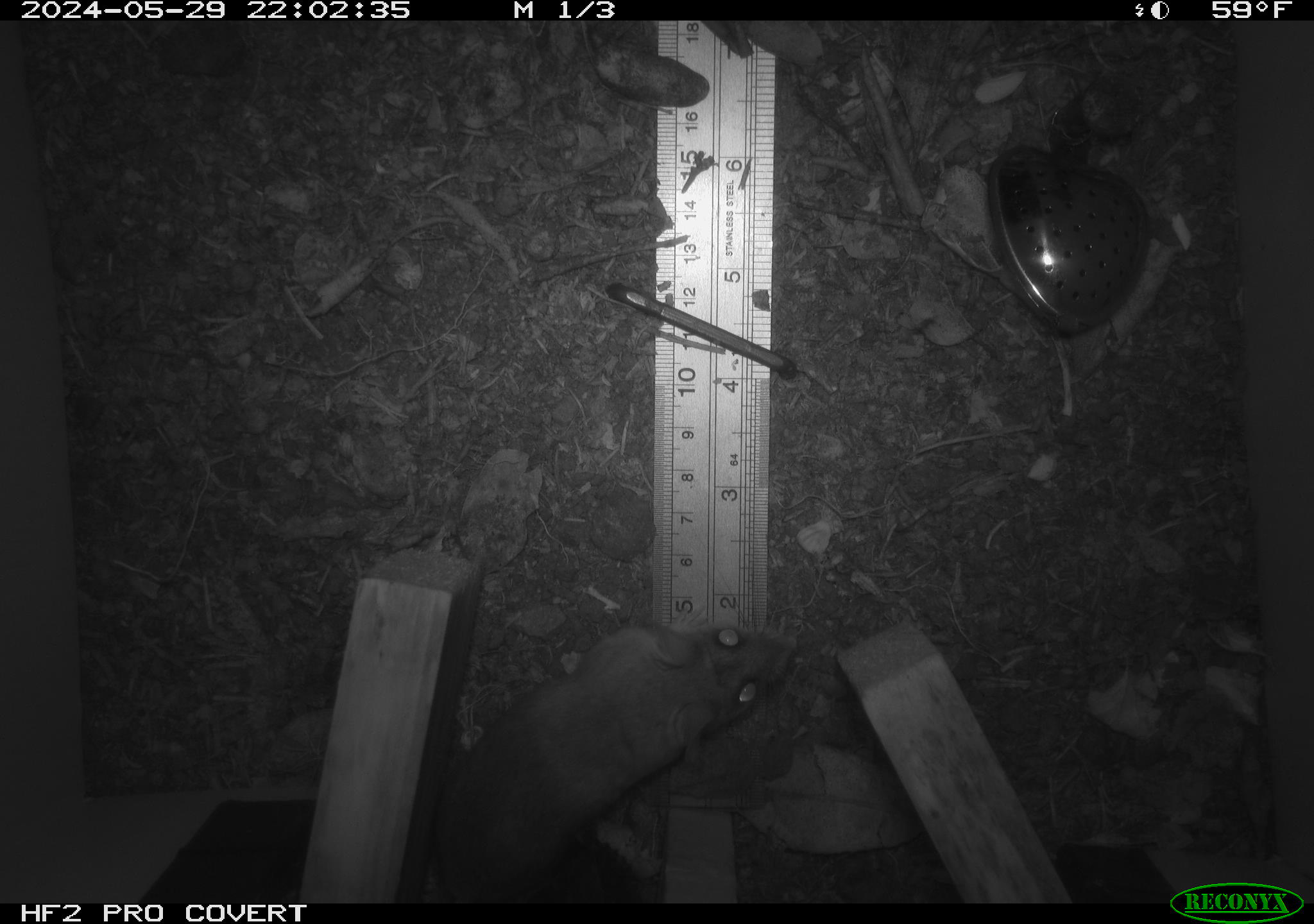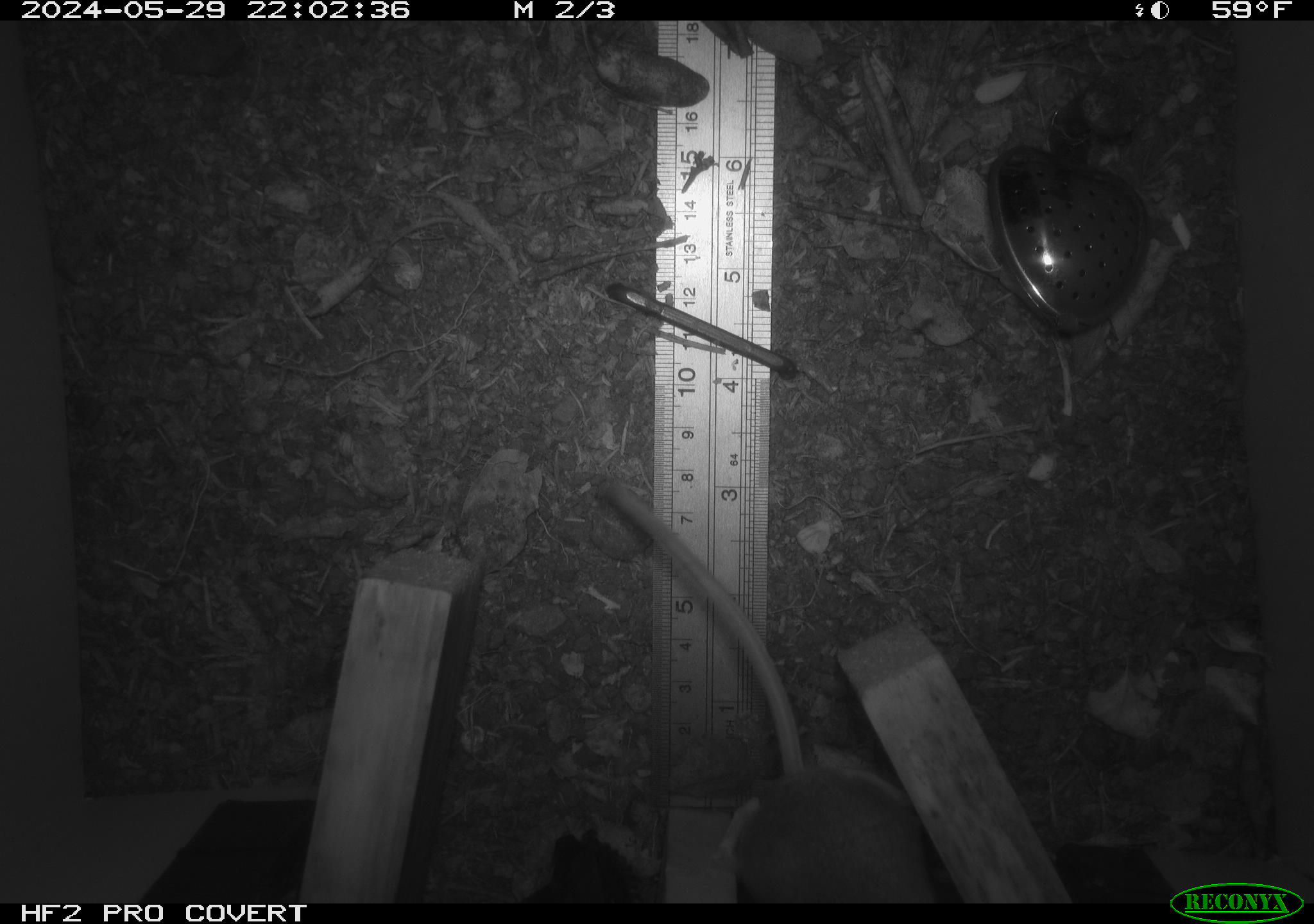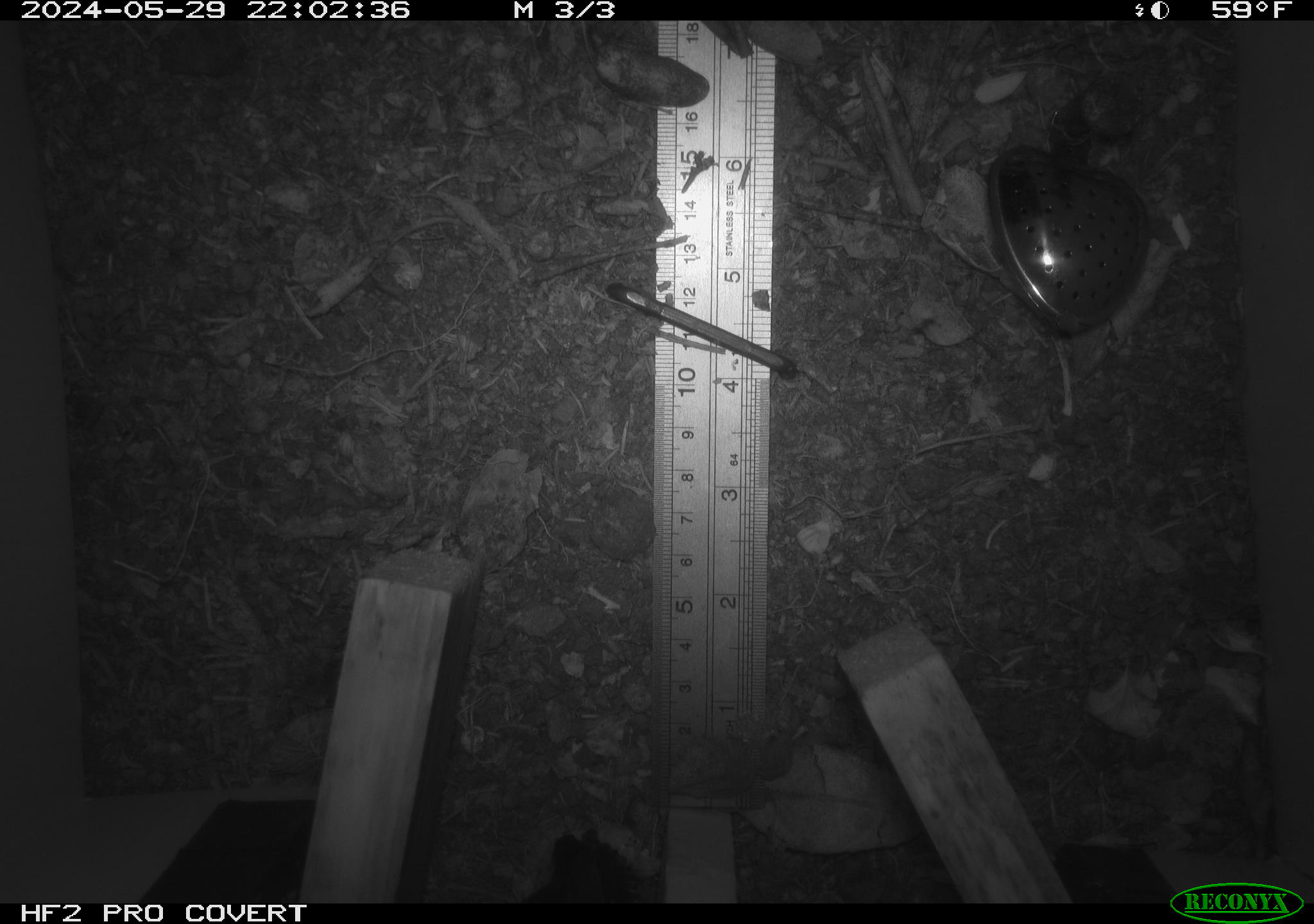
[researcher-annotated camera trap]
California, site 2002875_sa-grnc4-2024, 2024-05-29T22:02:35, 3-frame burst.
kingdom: Animalia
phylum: Chordata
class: Mammalia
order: Rodentia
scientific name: Rodentia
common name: rodent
Rodent (Rodentia).